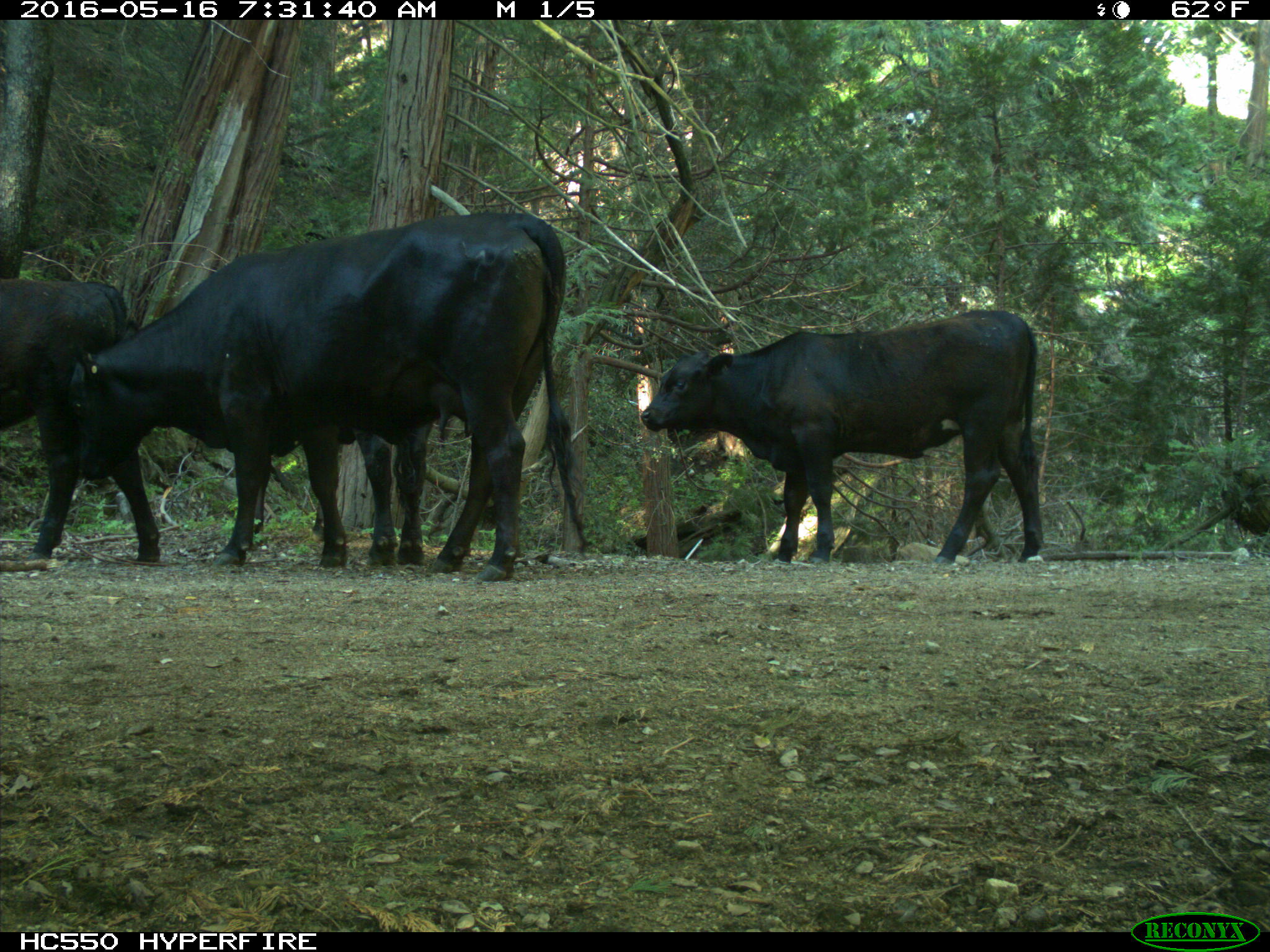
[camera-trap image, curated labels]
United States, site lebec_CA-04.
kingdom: Animalia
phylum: Chordata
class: Mammalia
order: Artiodactyla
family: Bovidae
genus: Bos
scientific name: Bos taurus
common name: domestic cow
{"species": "Bos taurus (domestic cow)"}